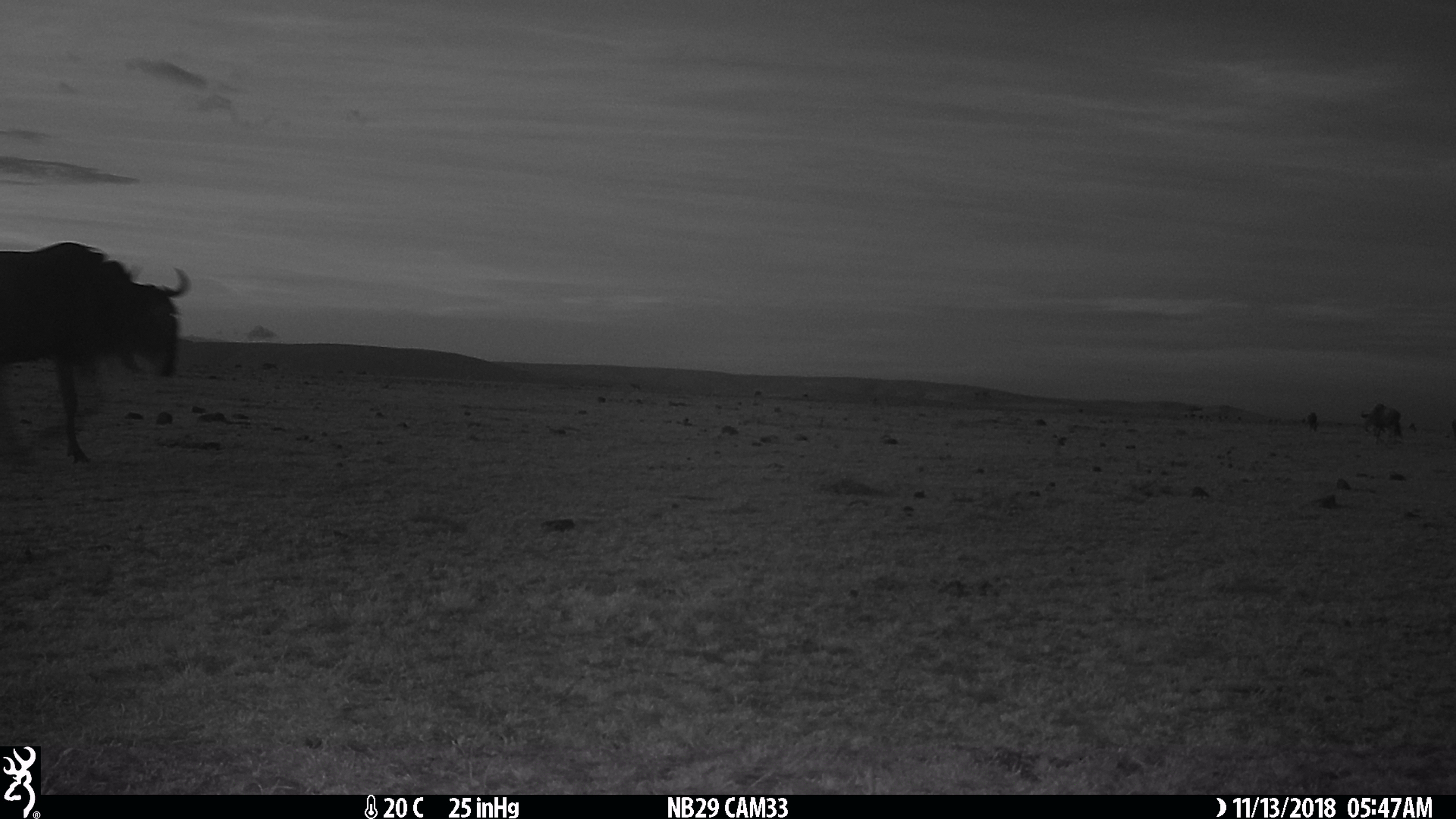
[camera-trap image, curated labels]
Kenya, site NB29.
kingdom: Animalia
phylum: Chordata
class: Mammalia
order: Artiodactyla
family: Bovidae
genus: Connochaetes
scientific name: Connochaetes taurinus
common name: blue wildebeest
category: wildebeest